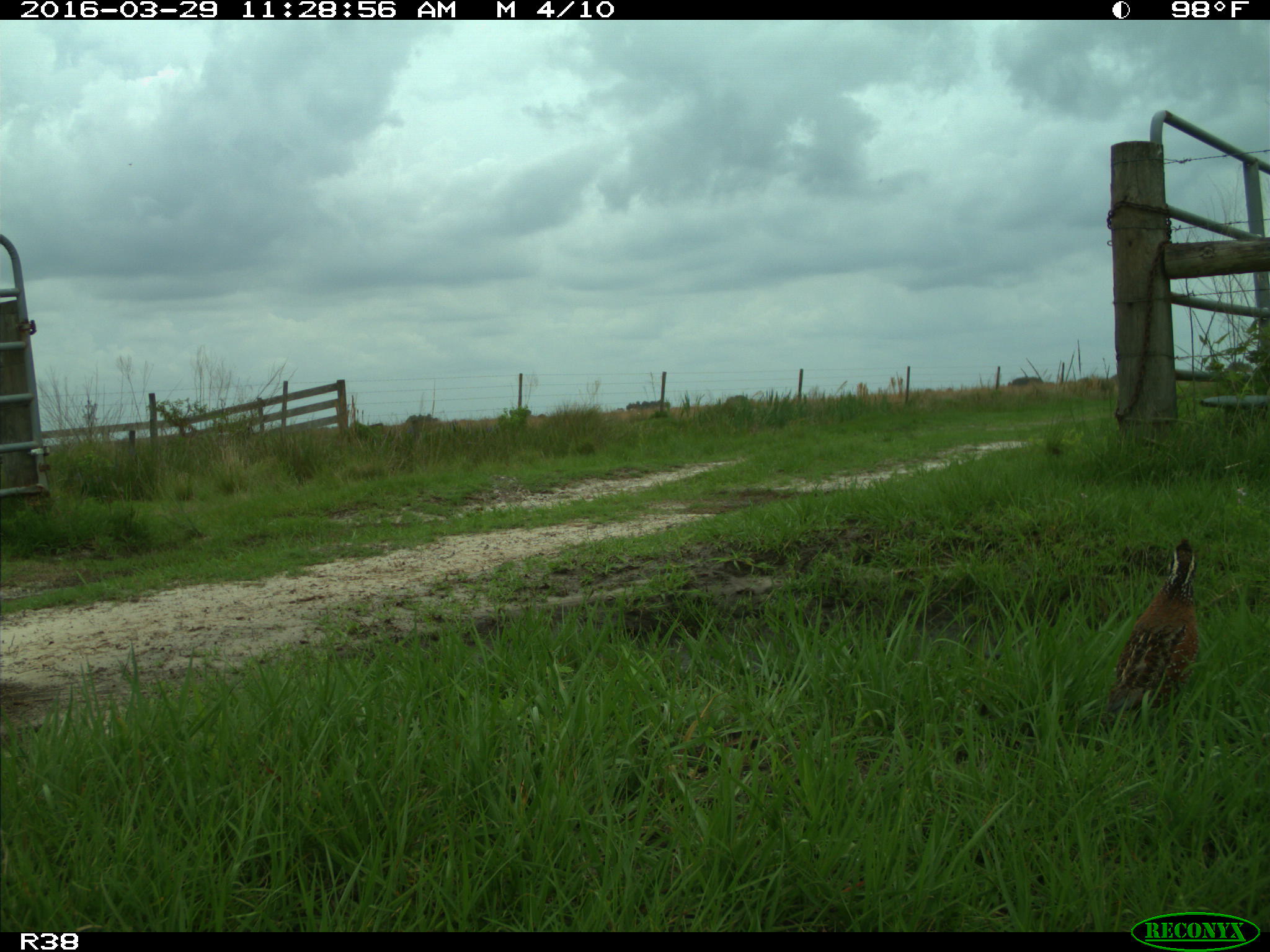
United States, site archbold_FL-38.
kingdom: Animalia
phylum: Chordata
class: Aves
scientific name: Aves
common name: birds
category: unidentified bird